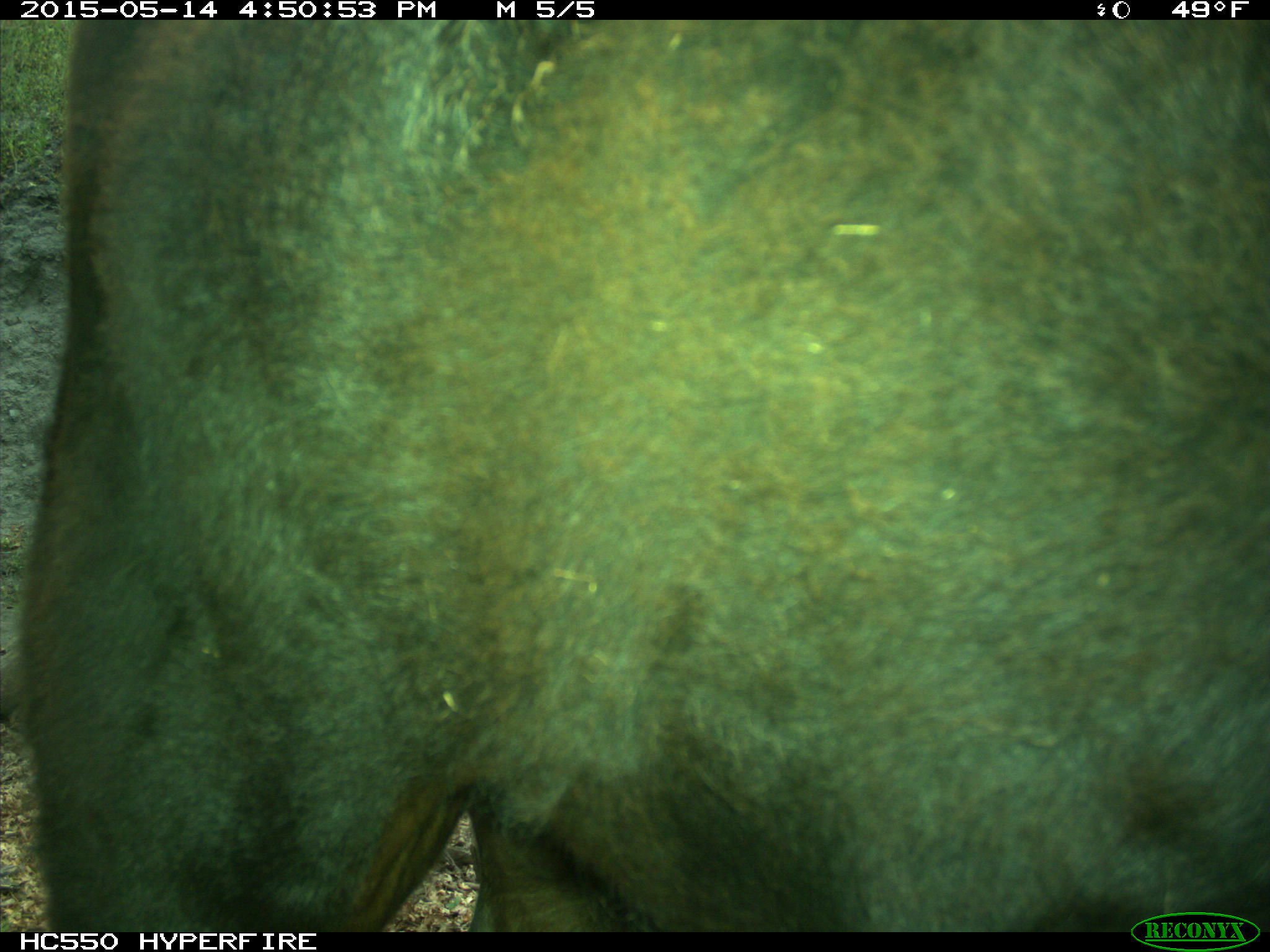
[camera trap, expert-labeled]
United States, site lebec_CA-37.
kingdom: Animalia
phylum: Chordata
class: Mammalia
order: Artiodactyla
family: Bovidae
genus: Bos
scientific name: Bos taurus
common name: domestic cow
Bos taurus (domestic cow).